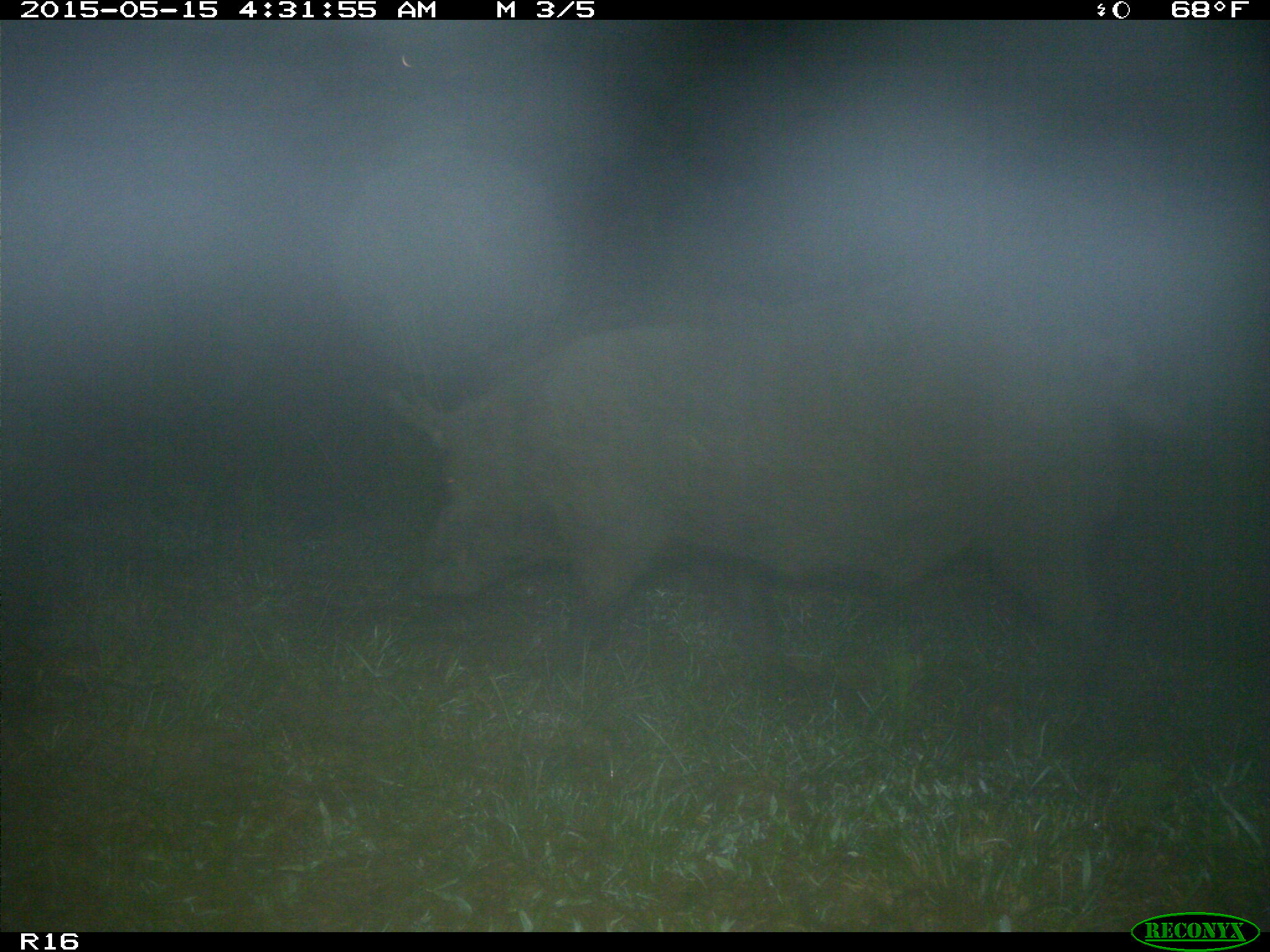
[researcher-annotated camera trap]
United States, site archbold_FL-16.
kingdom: Animalia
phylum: Chordata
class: Mammalia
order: Artiodactyla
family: Suidae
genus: Sus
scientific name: Sus scrofa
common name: wild boar